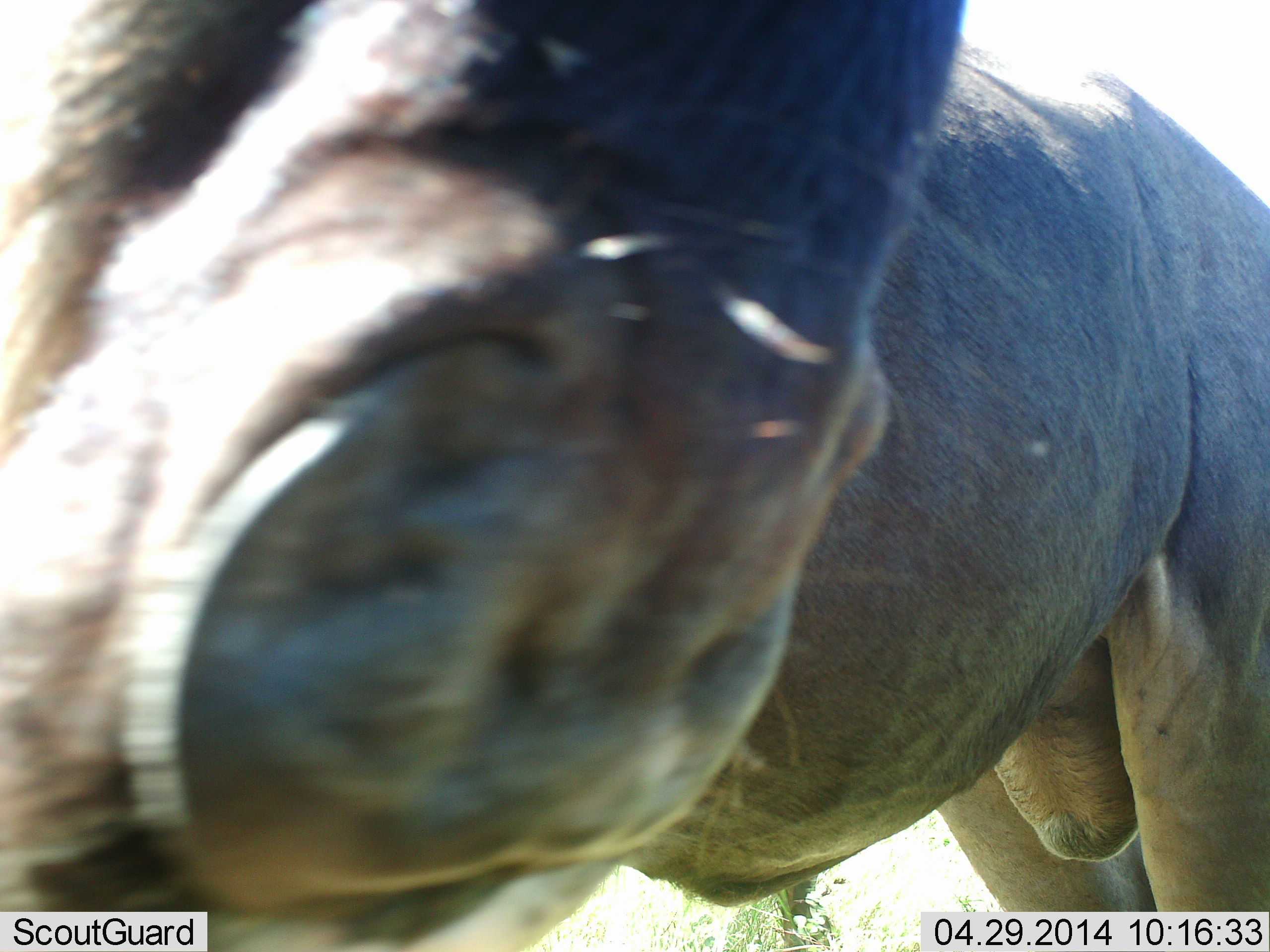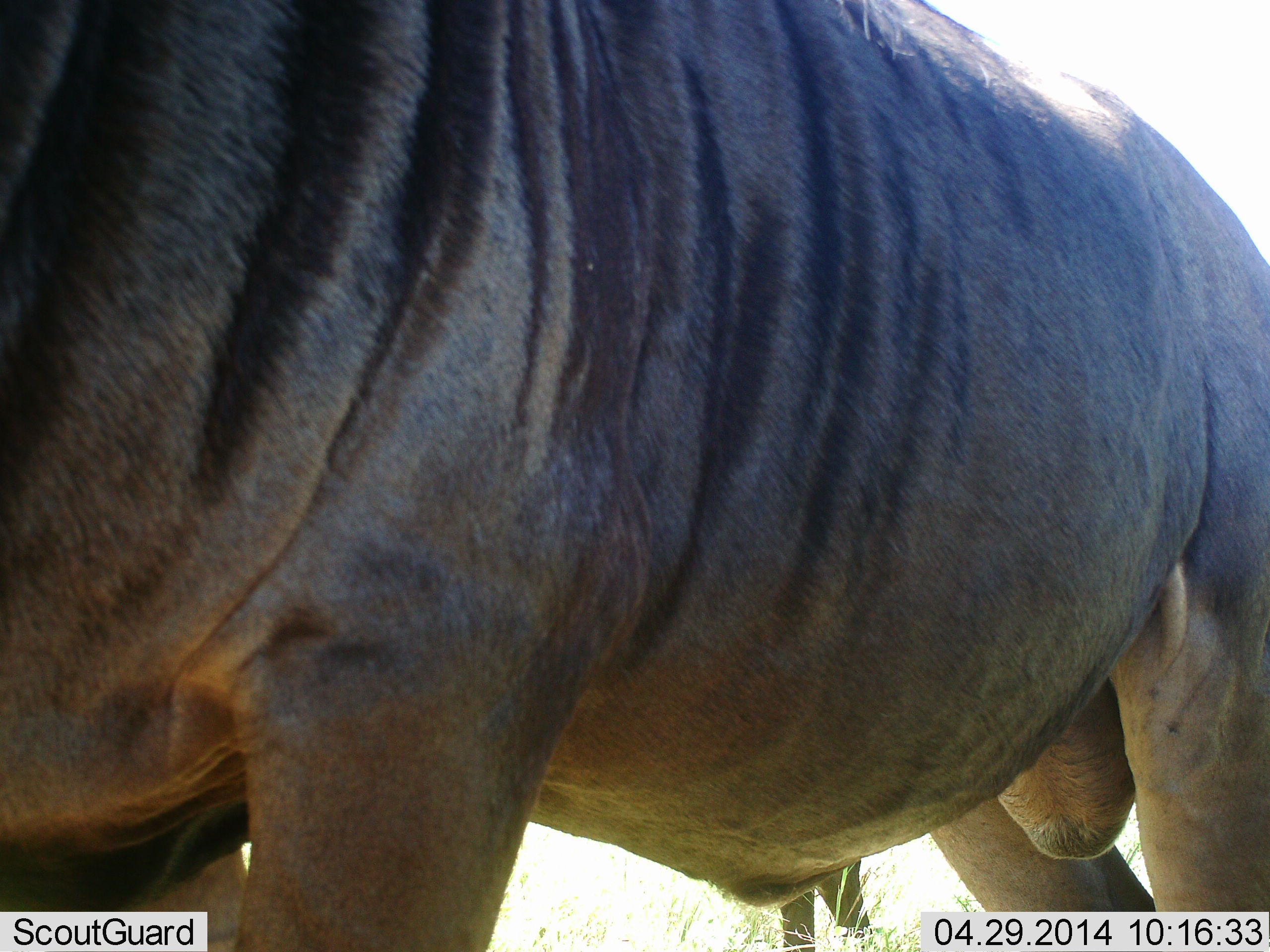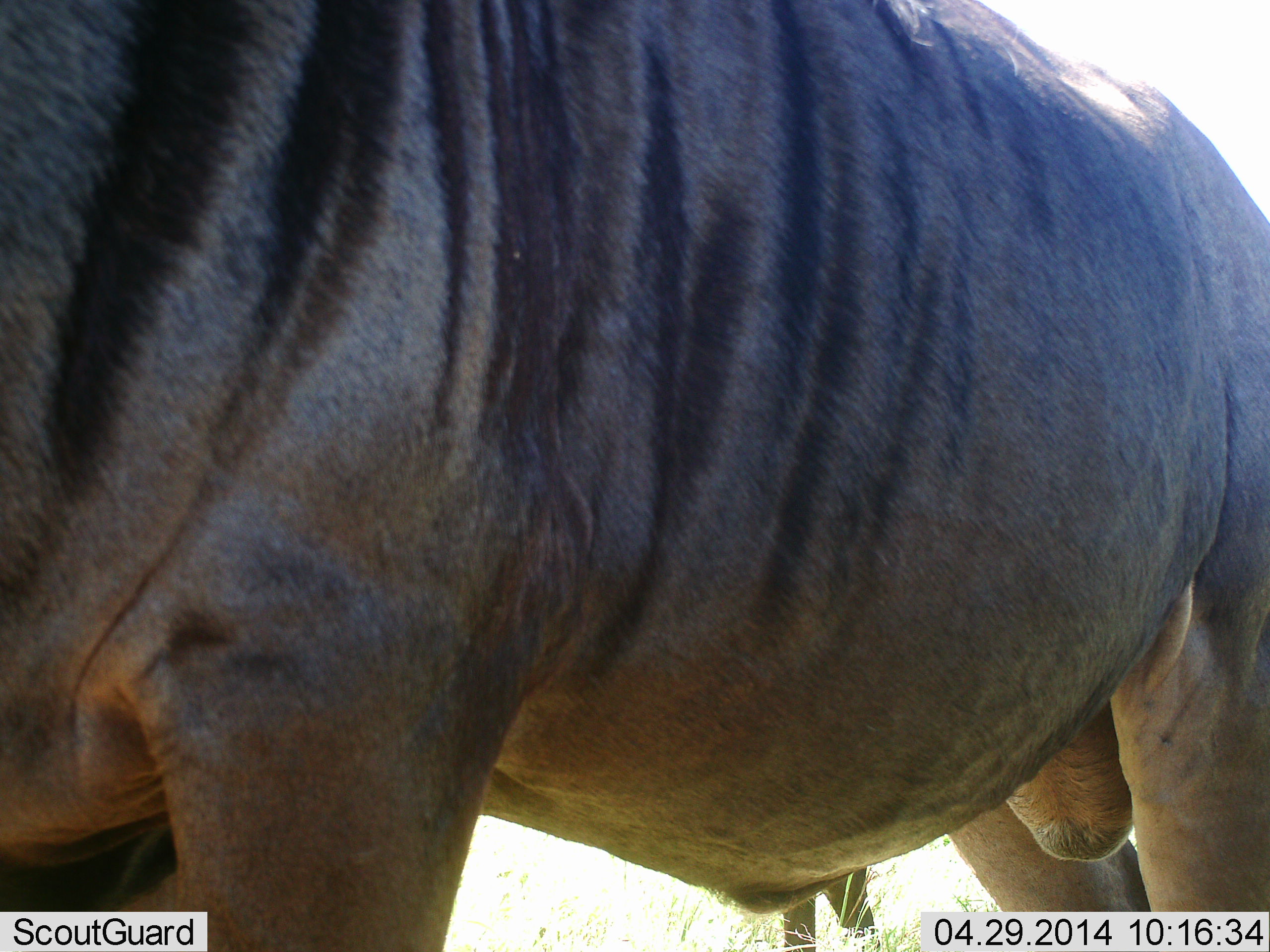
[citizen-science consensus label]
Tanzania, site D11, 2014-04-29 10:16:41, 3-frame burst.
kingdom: Animalia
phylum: Chordata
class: Mammalia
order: Artiodactyla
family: Bovidae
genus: Connochaetes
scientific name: Connochaetes taurinus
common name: blue wildebeest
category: wildebeest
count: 1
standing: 90%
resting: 0%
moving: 10%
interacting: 10%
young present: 0%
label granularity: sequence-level